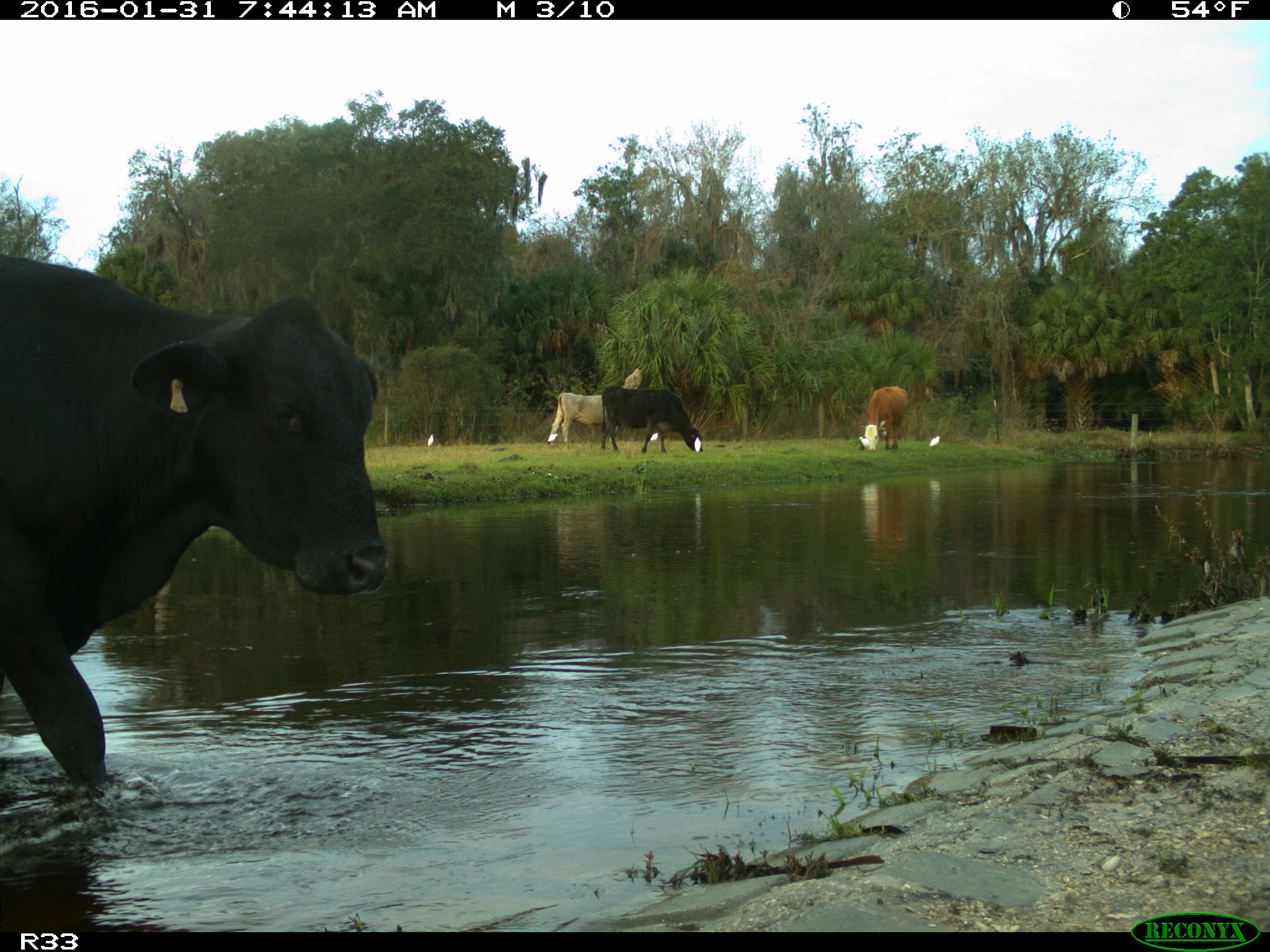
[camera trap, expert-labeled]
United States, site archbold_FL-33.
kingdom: Animalia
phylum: Chordata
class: Mammalia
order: Artiodactyla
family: Bovidae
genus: Bos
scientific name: Bos taurus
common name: domestic cow